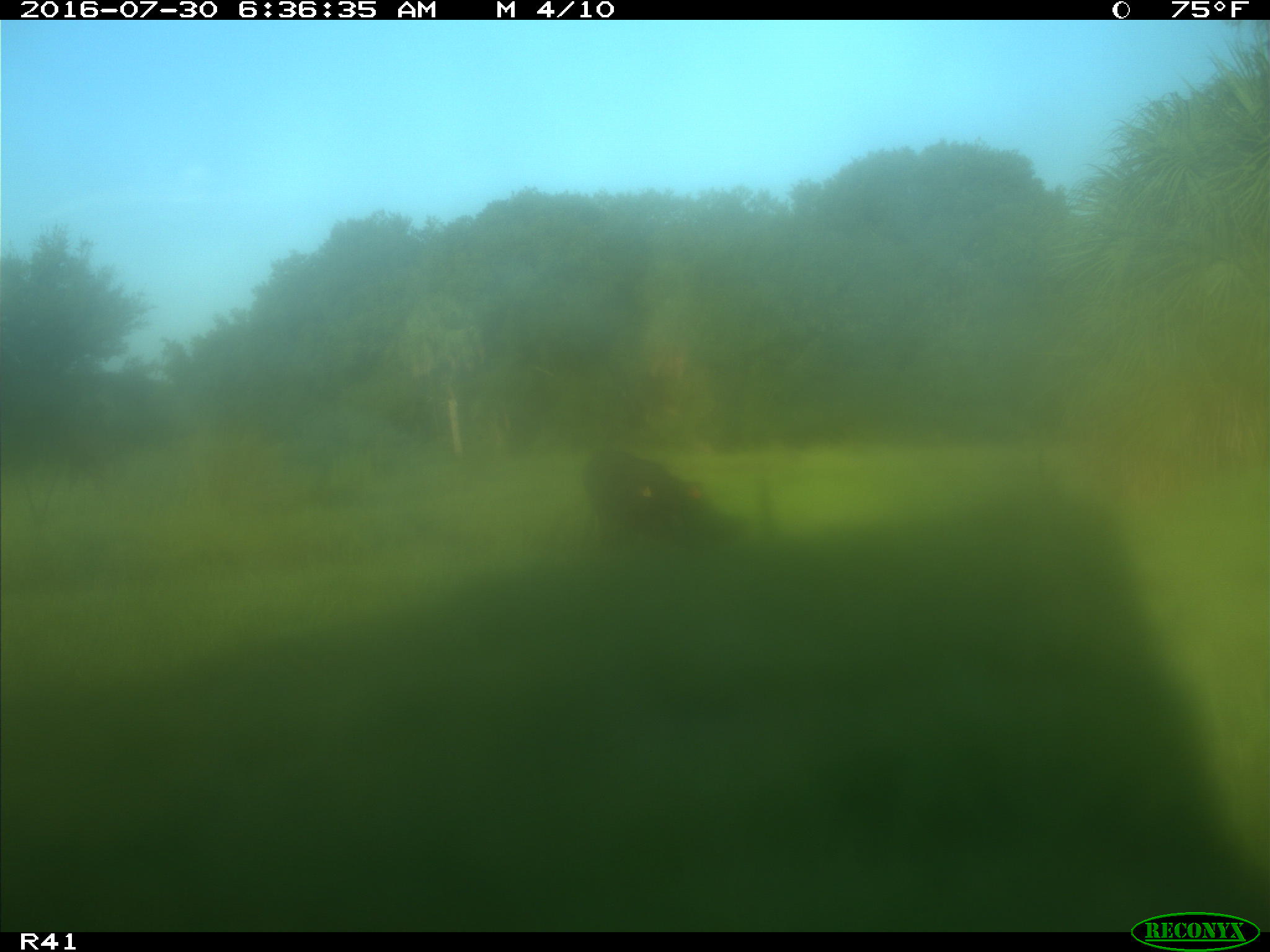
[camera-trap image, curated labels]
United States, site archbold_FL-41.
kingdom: Animalia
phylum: Chordata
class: Mammalia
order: Artiodactyla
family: Bovidae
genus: Bos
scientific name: Bos taurus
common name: domestic cow